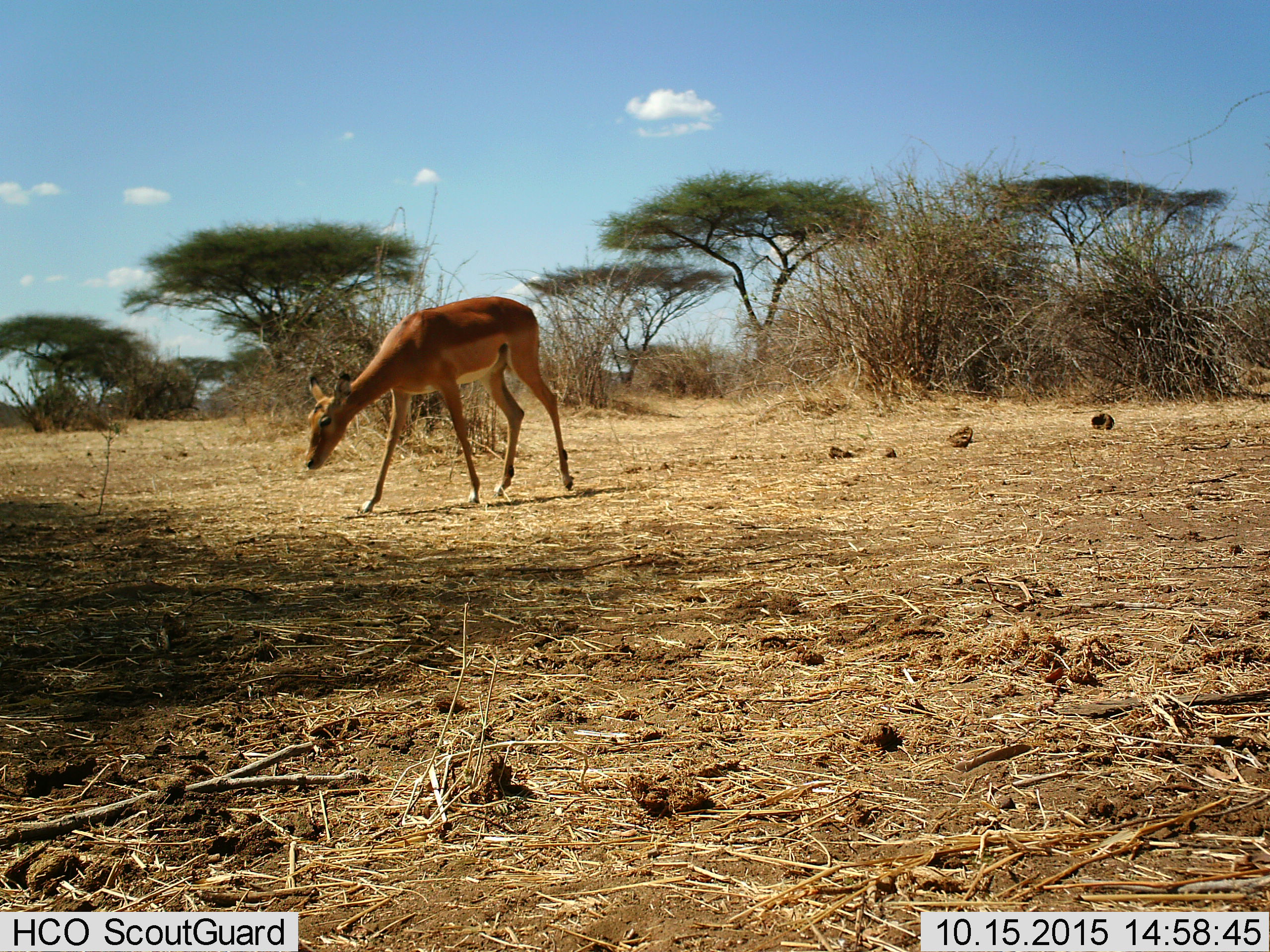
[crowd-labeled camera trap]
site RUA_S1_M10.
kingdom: Animalia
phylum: Chordata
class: Mammalia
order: Artiodactyla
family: Bovidae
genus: Aepyceros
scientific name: Aepyceros melampus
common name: impala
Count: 1.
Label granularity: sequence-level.